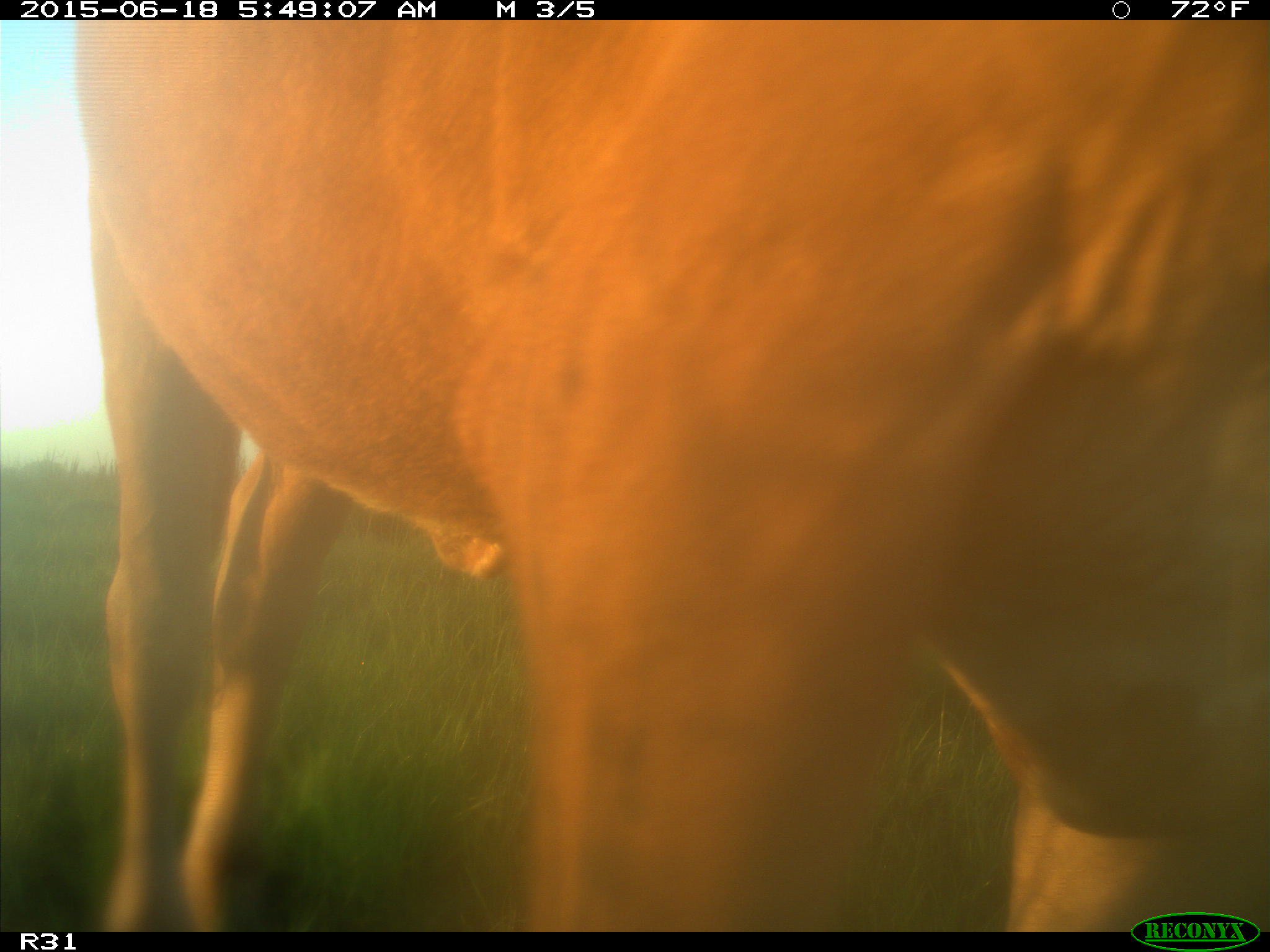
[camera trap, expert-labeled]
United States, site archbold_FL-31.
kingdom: Animalia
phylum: Chordata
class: Mammalia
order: Artiodactyla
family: Bovidae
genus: Bos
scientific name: Bos taurus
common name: domestic cow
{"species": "Bos taurus (domestic cow)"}